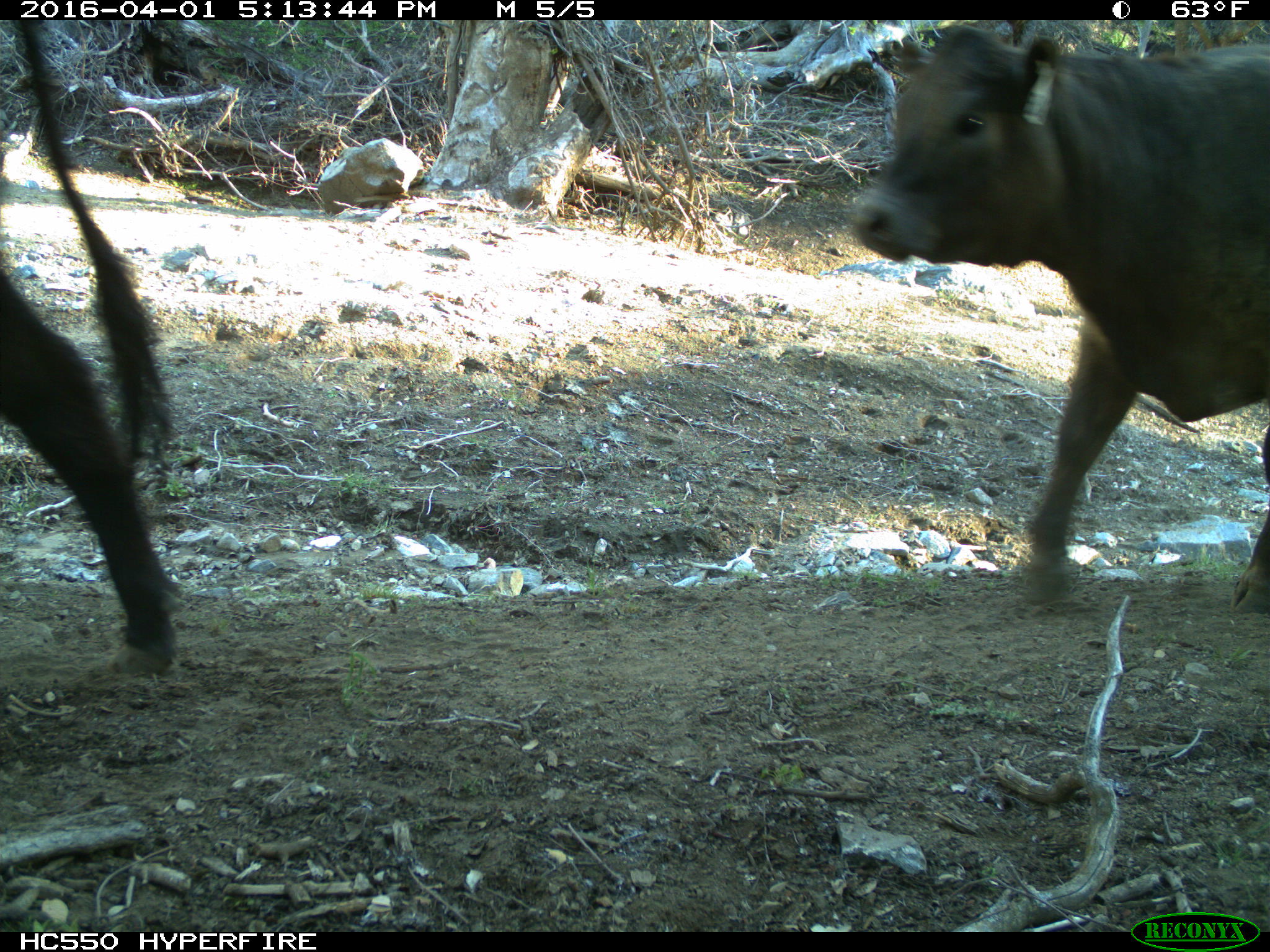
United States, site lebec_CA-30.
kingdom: Animalia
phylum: Chordata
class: Mammalia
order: Artiodactyla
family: Bovidae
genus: Bos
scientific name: Bos taurus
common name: domestic cow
Bos taurus (domestic cow).